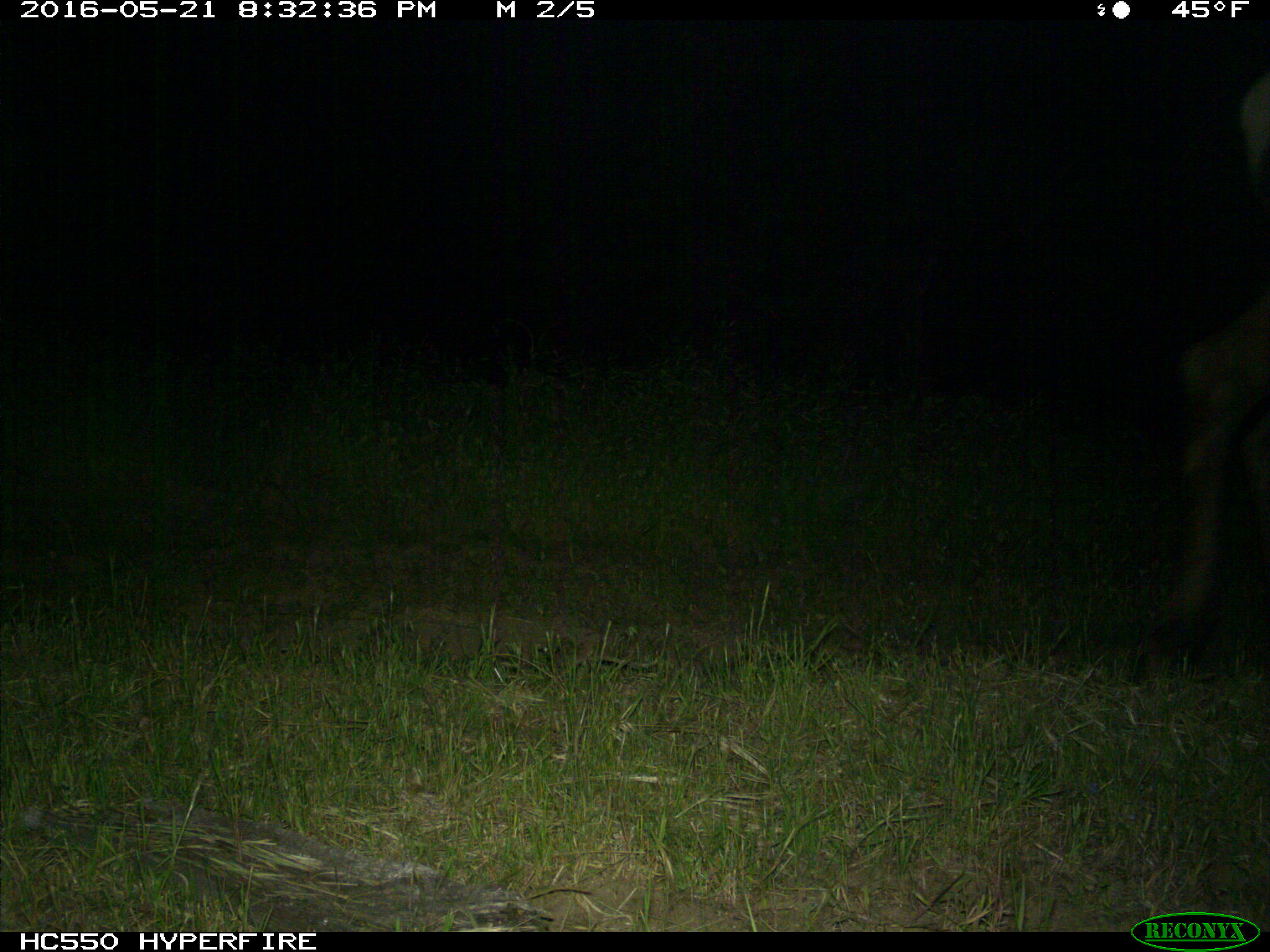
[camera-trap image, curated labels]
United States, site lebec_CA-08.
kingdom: Animalia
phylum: Chordata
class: Mammalia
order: Artiodactyla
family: Cervidae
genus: Cervus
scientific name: Cervus canadensis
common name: elk